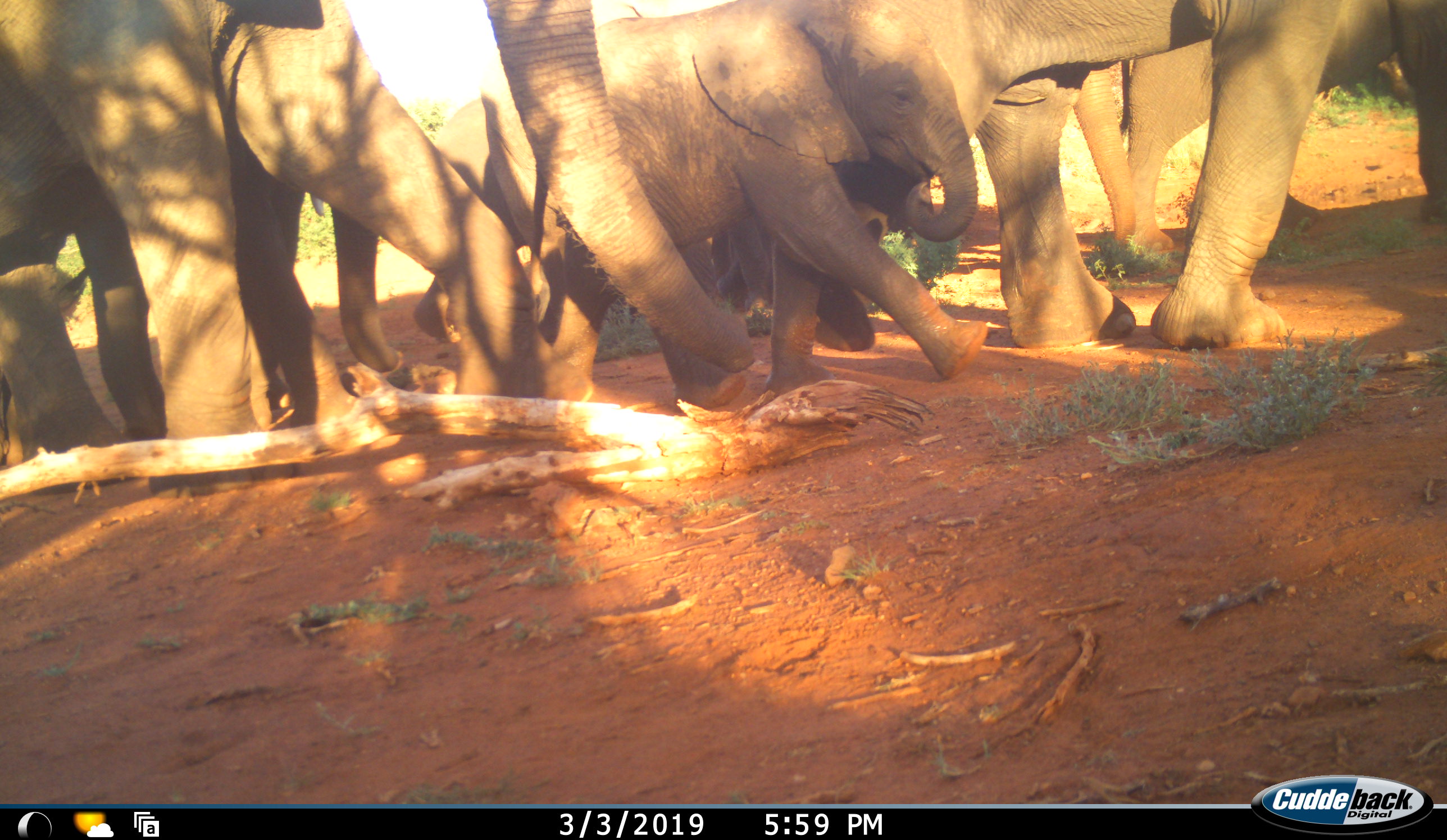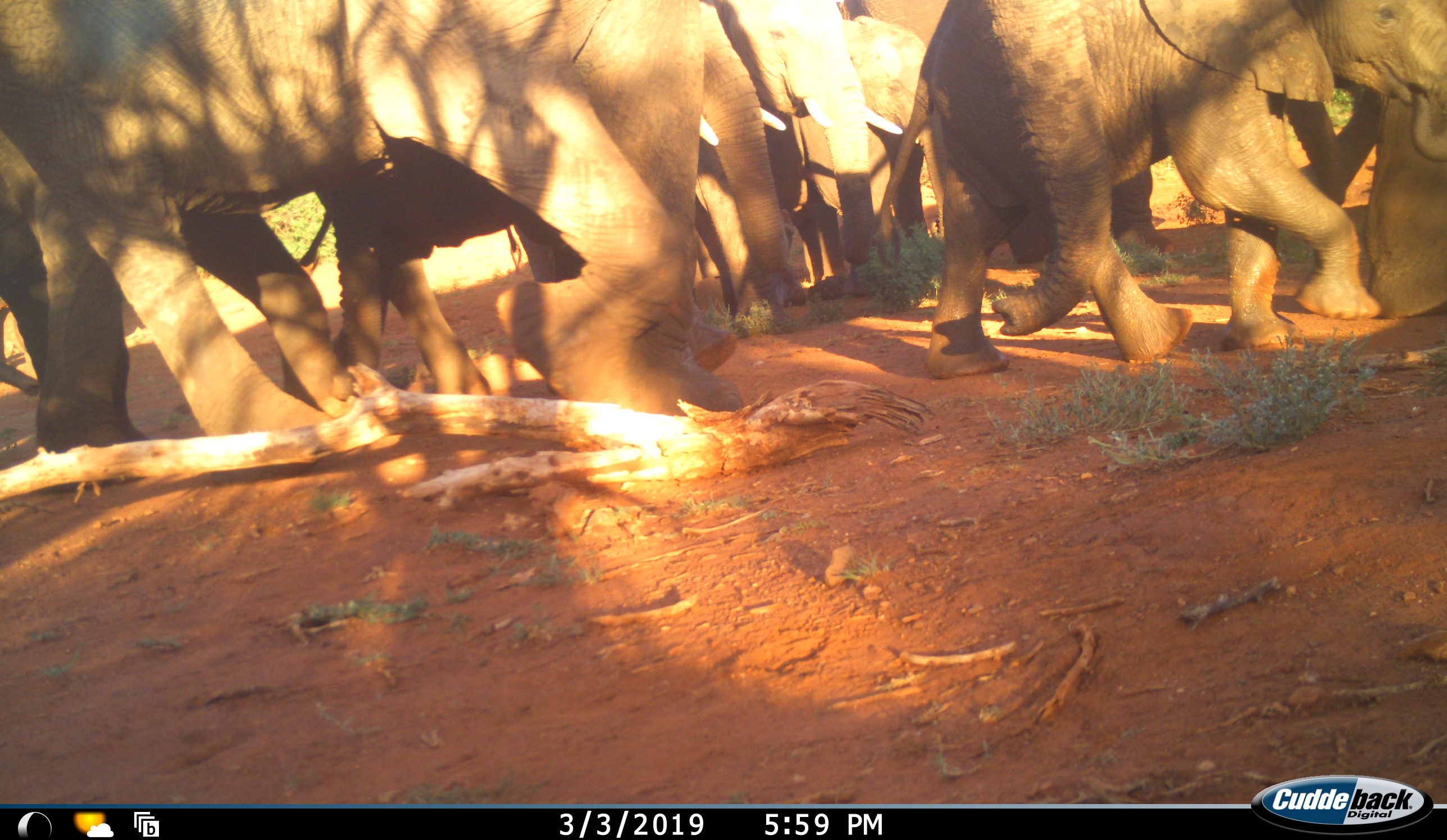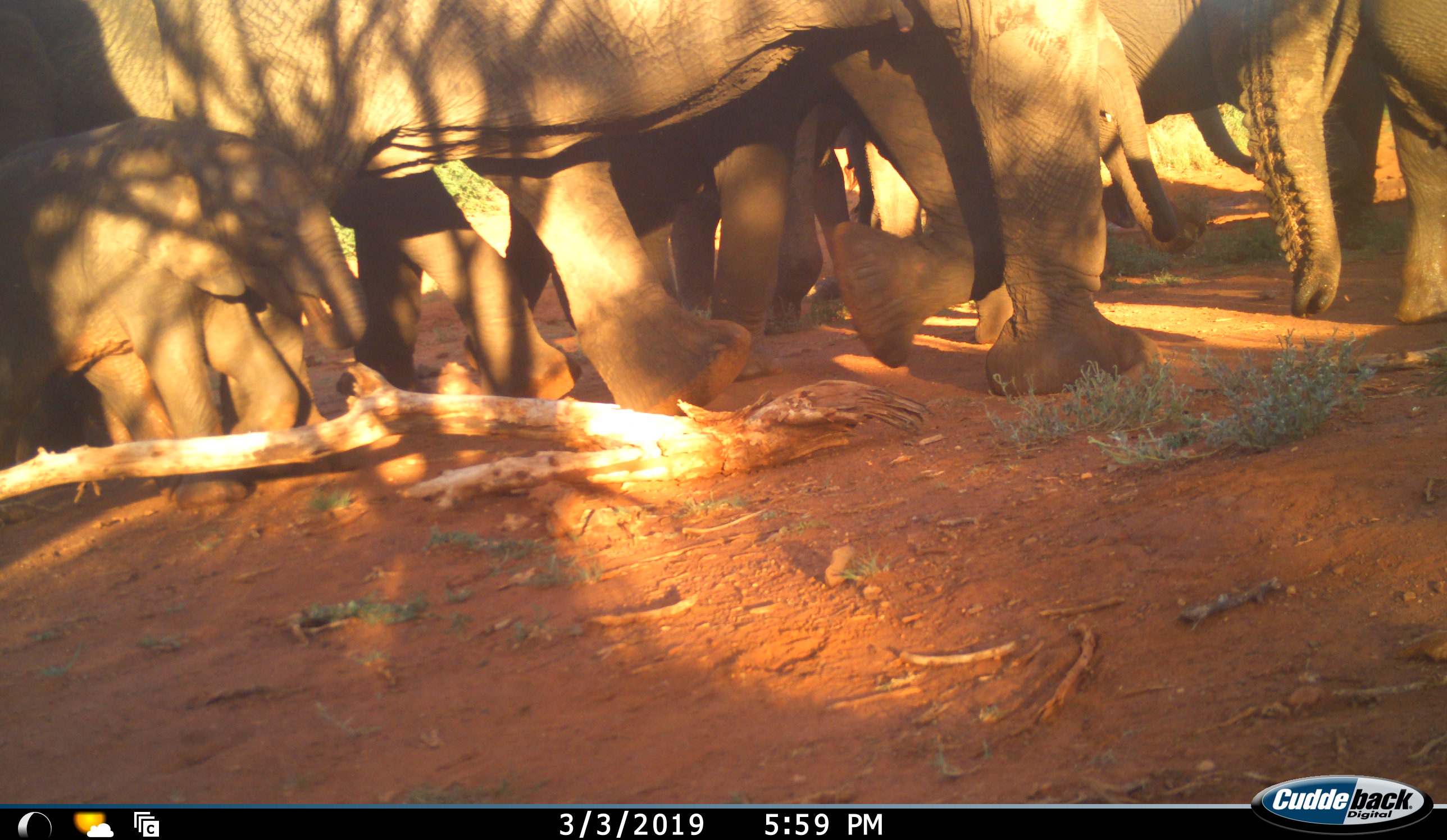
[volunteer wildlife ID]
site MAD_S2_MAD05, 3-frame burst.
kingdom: Animalia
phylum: Chordata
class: Mammalia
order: Proboscidea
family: Elephantidae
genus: Loxodonta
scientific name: Loxodonta africana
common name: african bush elephant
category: elephant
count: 11-50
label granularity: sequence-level